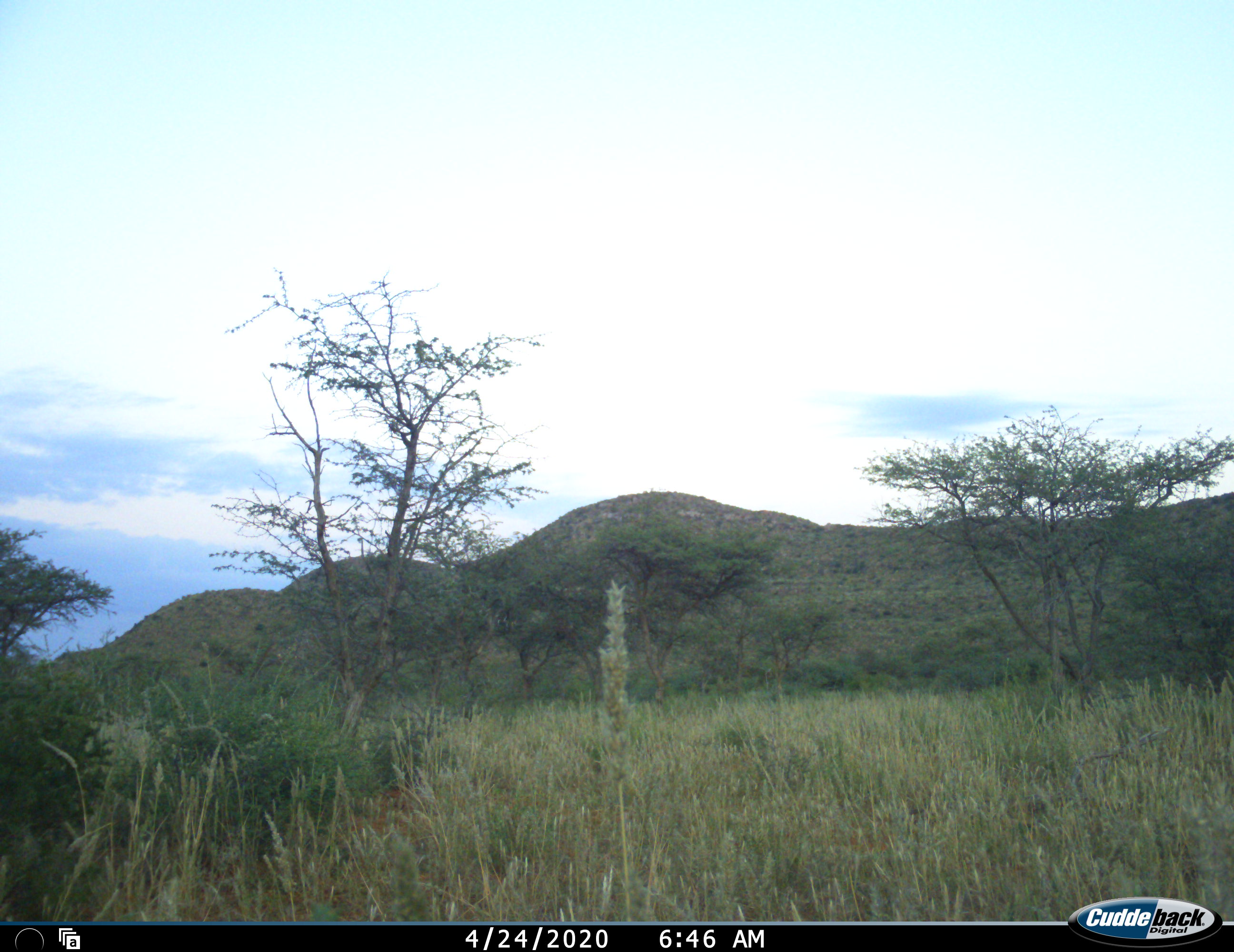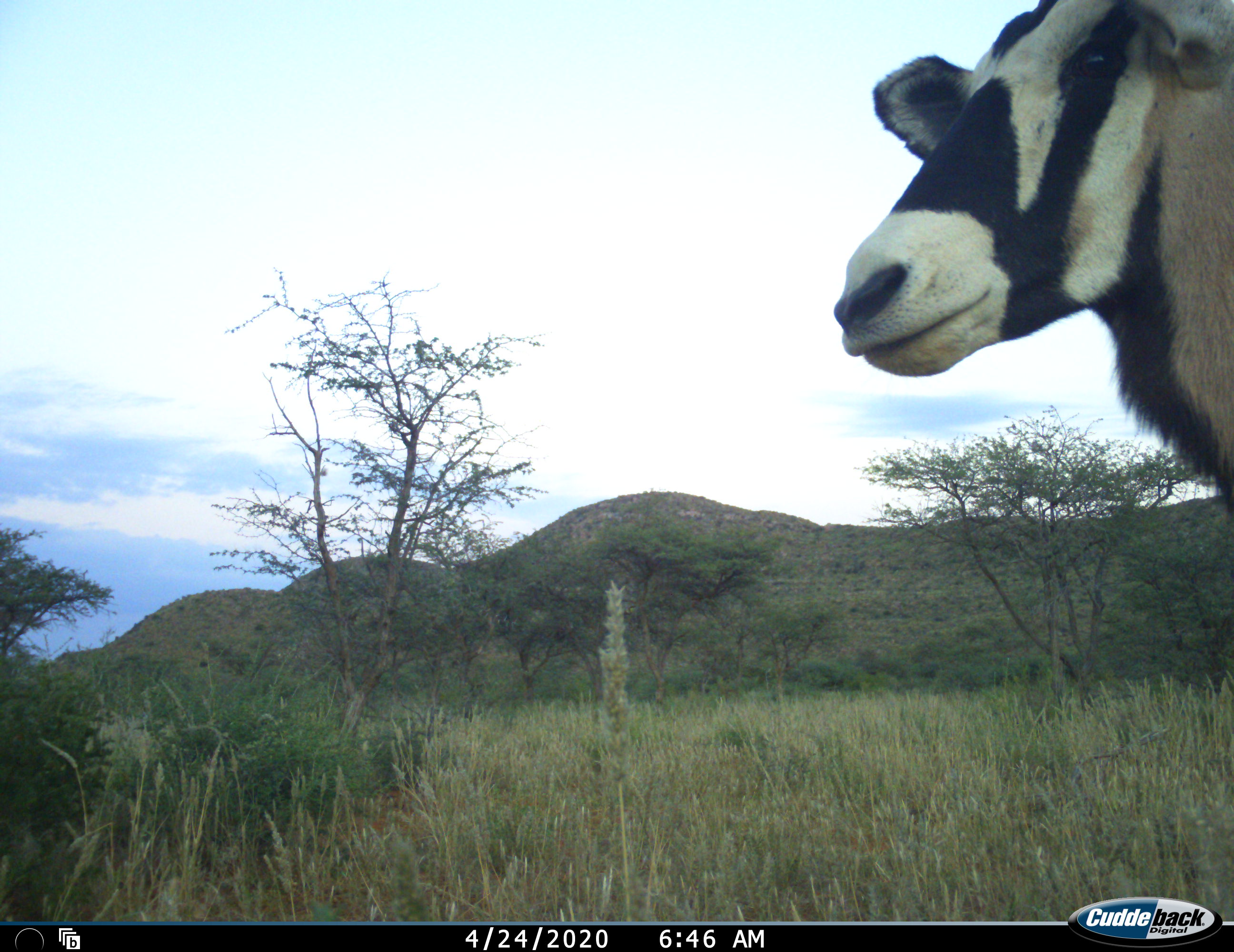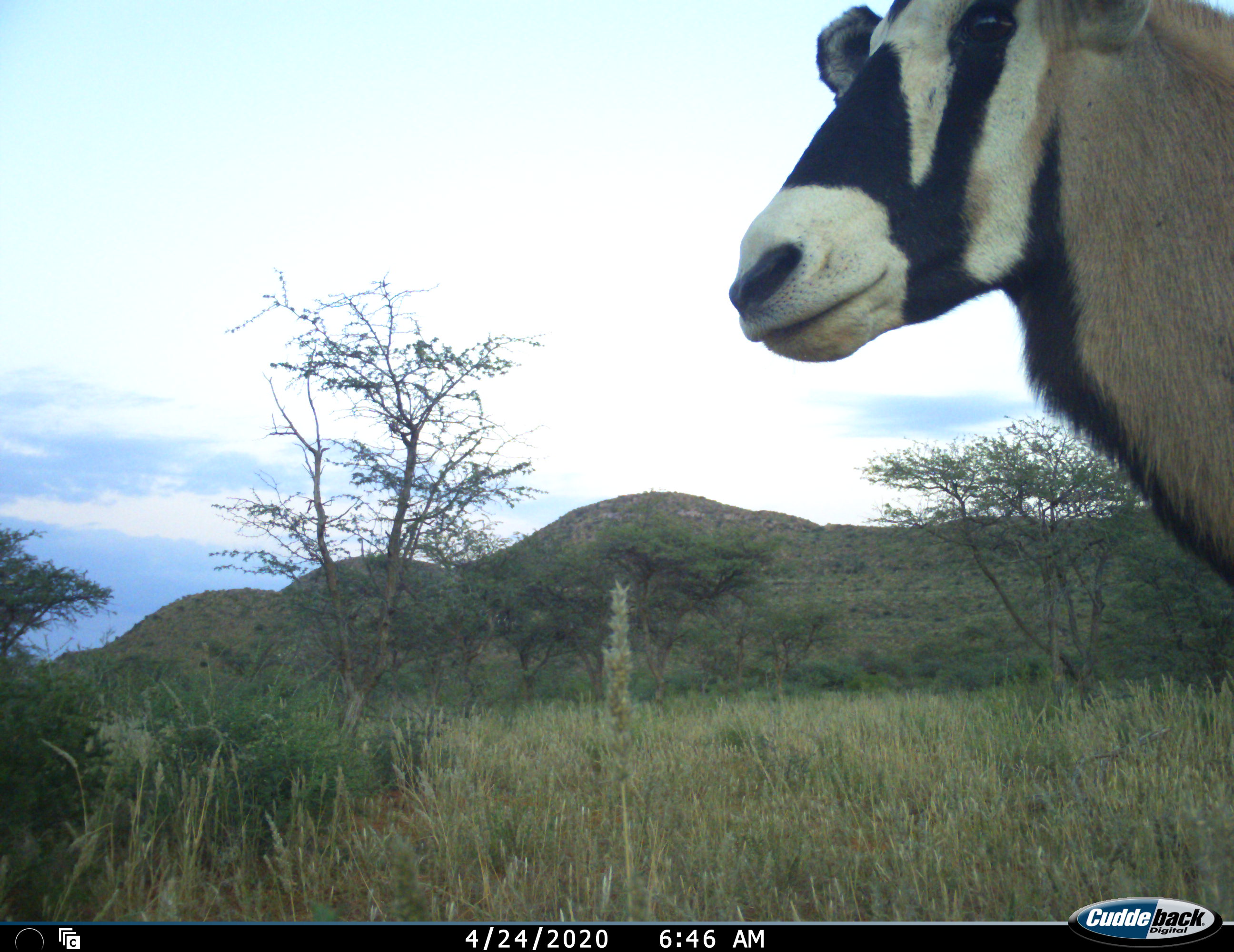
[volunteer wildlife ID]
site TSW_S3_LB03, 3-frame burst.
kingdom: Animalia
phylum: Chordata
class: Mammalia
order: Artiodactyla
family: Bovidae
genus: Oryx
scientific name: Oryx gazella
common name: gemsbok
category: oryx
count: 1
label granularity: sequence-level